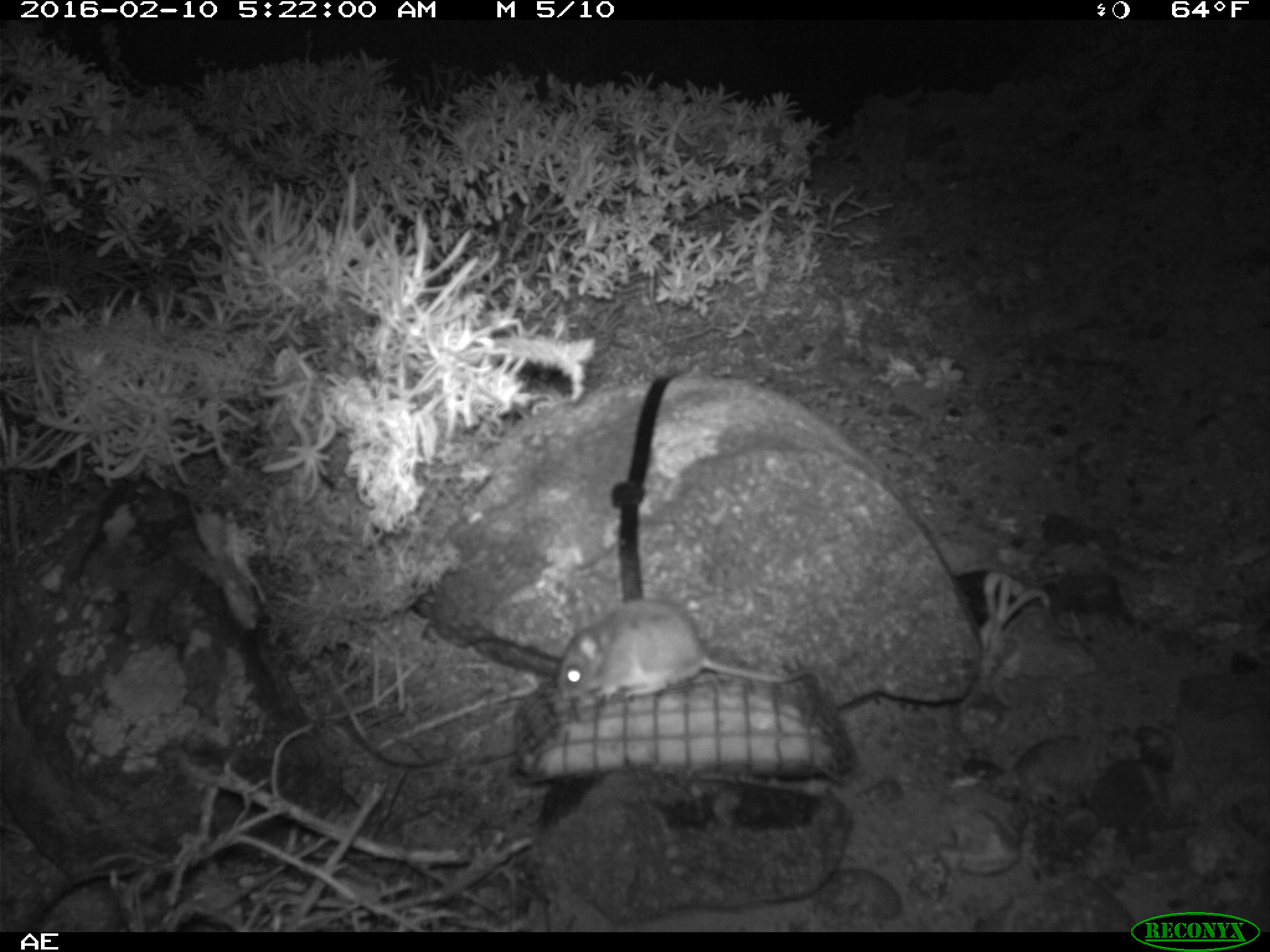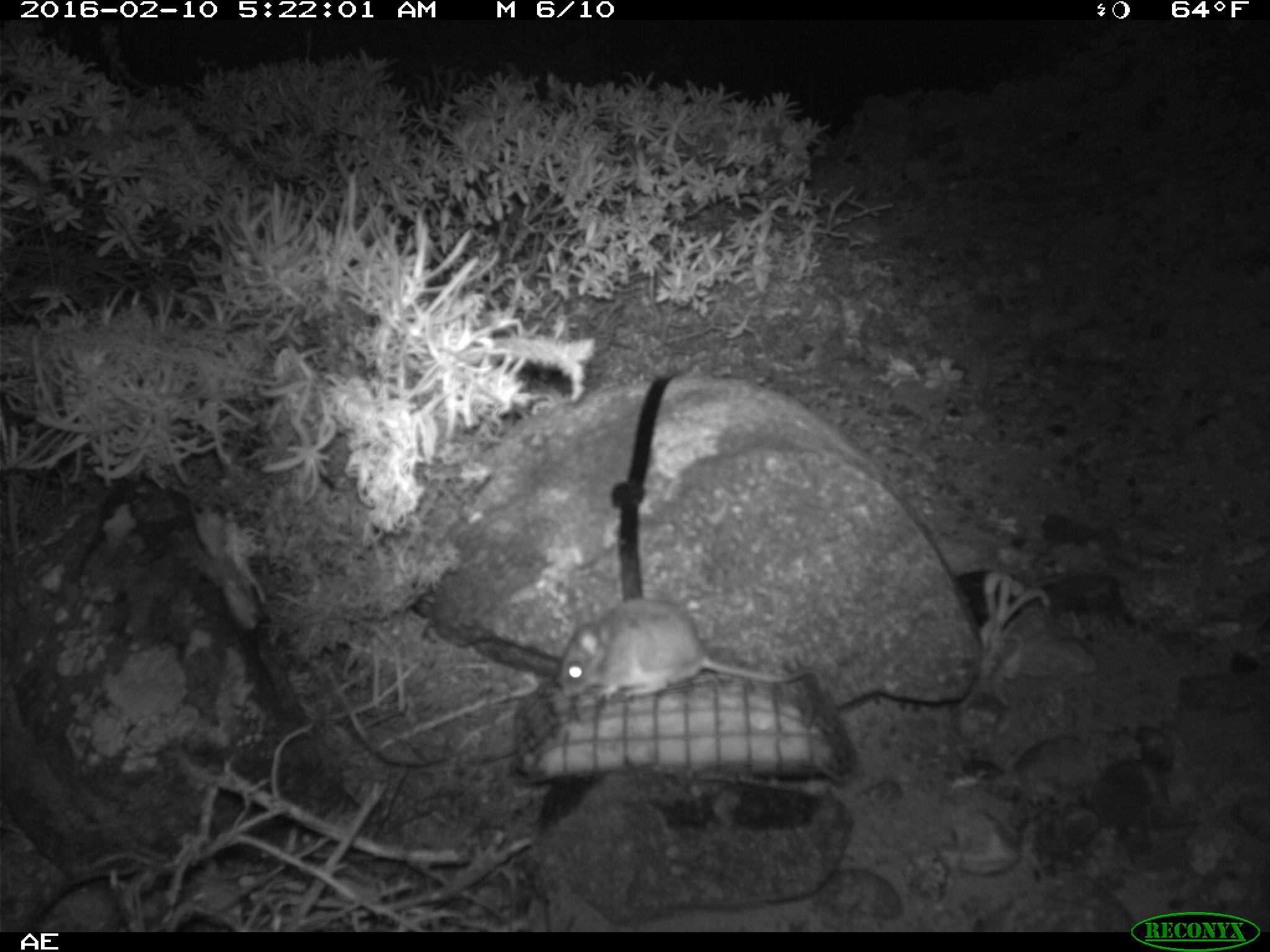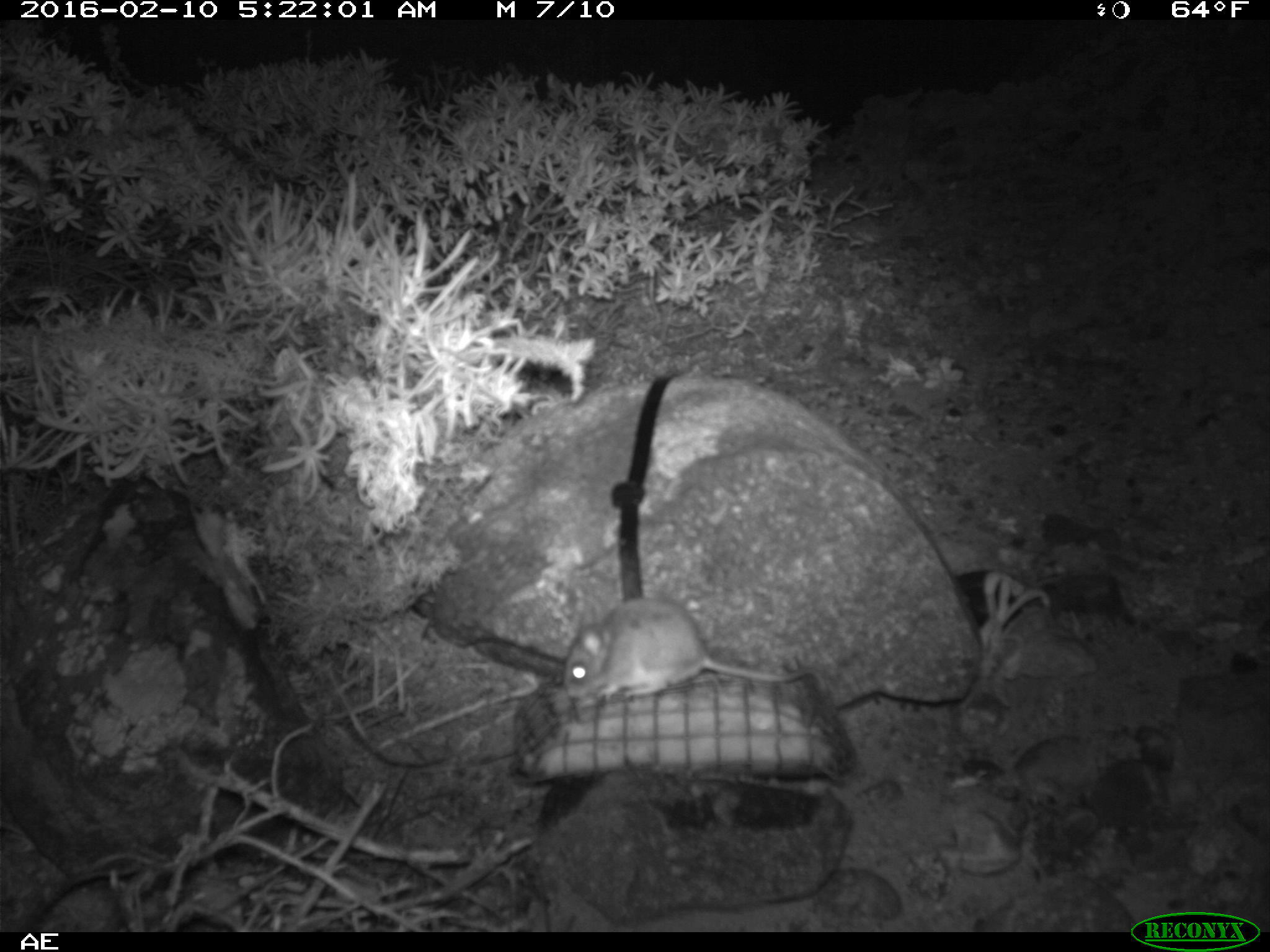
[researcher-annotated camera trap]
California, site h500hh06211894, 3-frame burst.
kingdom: Animalia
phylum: Chordata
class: Mammalia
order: Rodentia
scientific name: Rodentia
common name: rodent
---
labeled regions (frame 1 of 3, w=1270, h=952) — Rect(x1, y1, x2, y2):
rodent: Rect(553, 597, 834, 723)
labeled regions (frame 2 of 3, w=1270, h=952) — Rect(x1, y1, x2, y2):
rodent: Rect(556, 599, 830, 703)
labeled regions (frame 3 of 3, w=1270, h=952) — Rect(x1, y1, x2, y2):
rodent: Rect(559, 595, 828, 703)